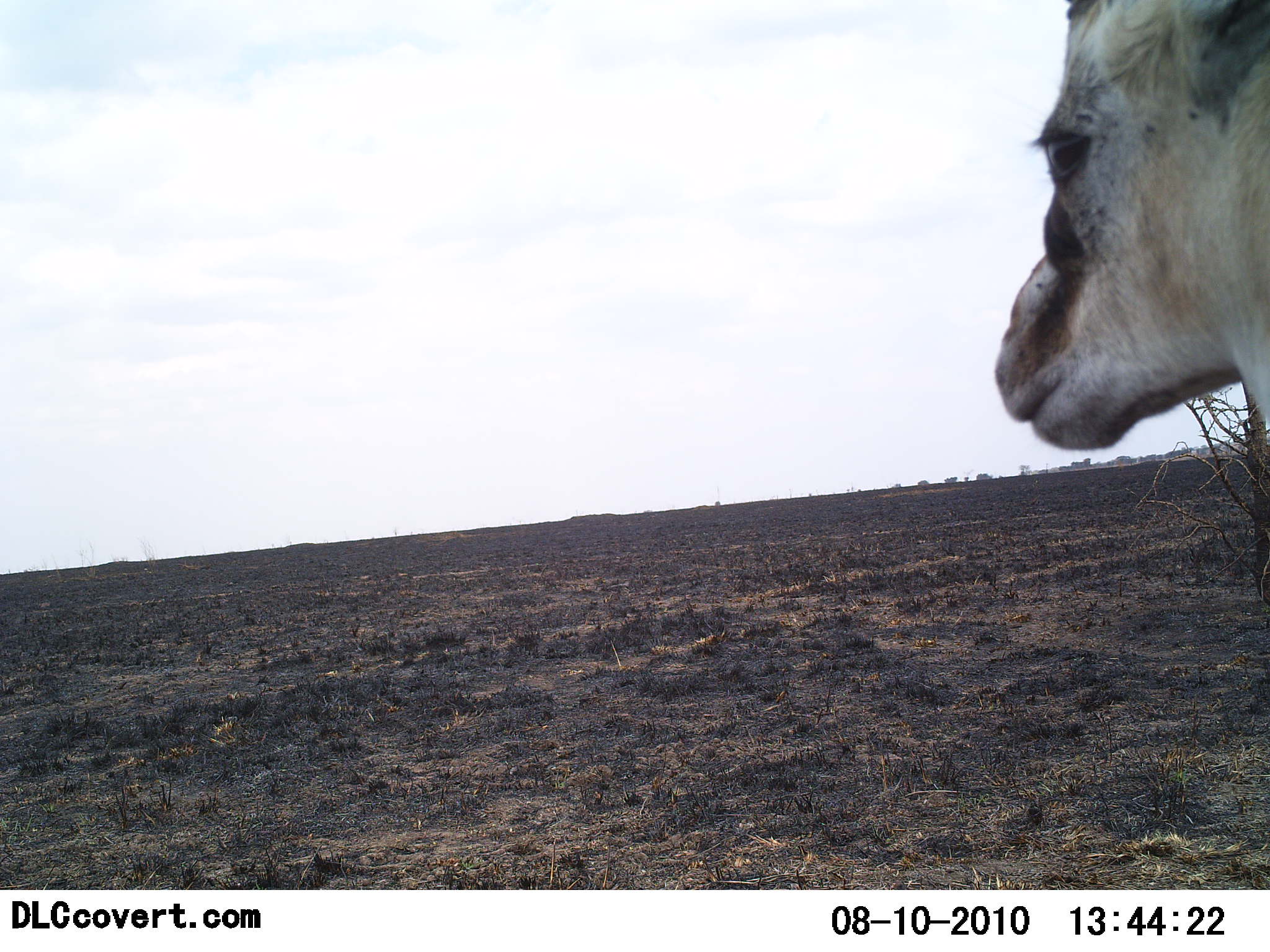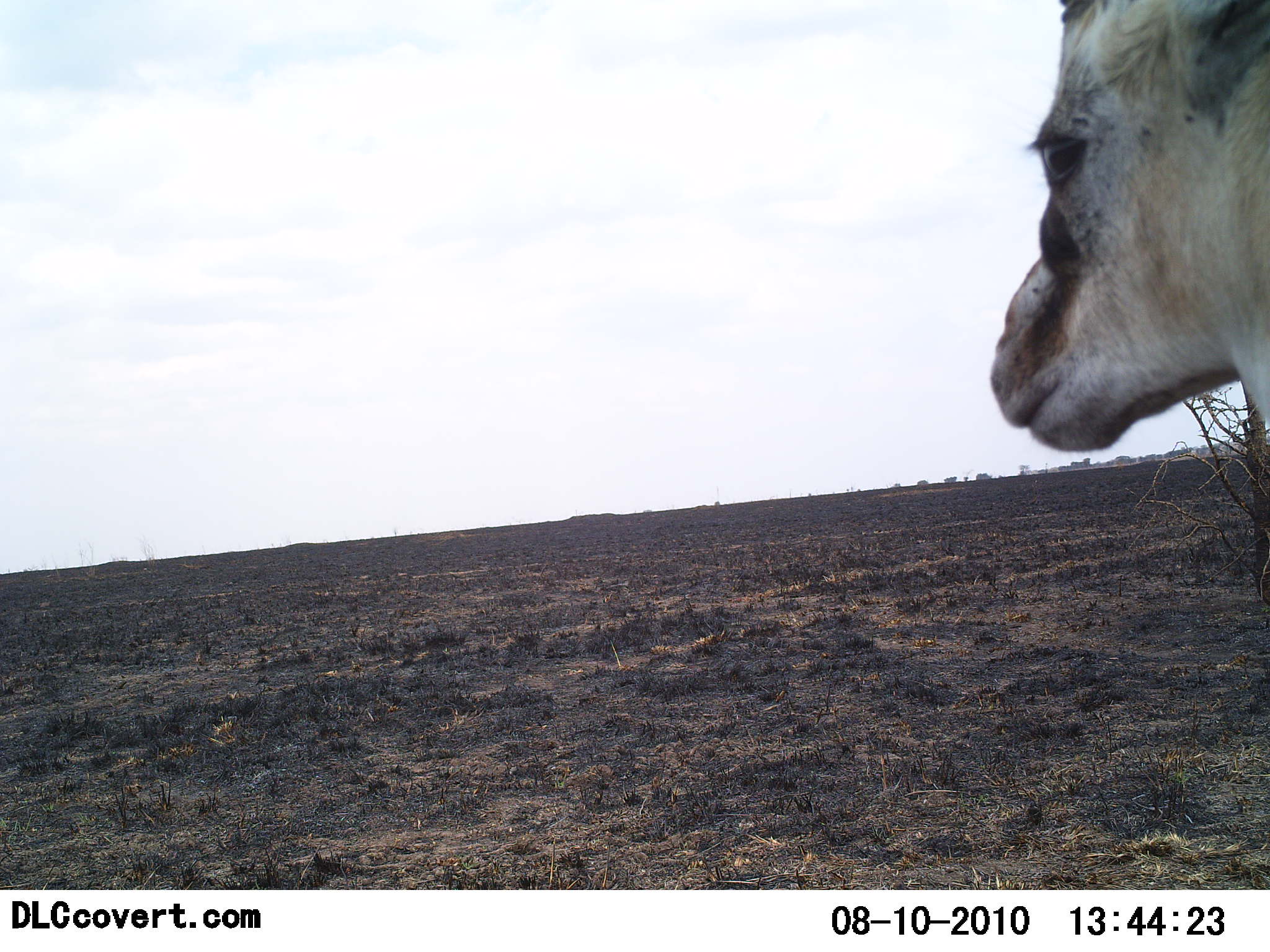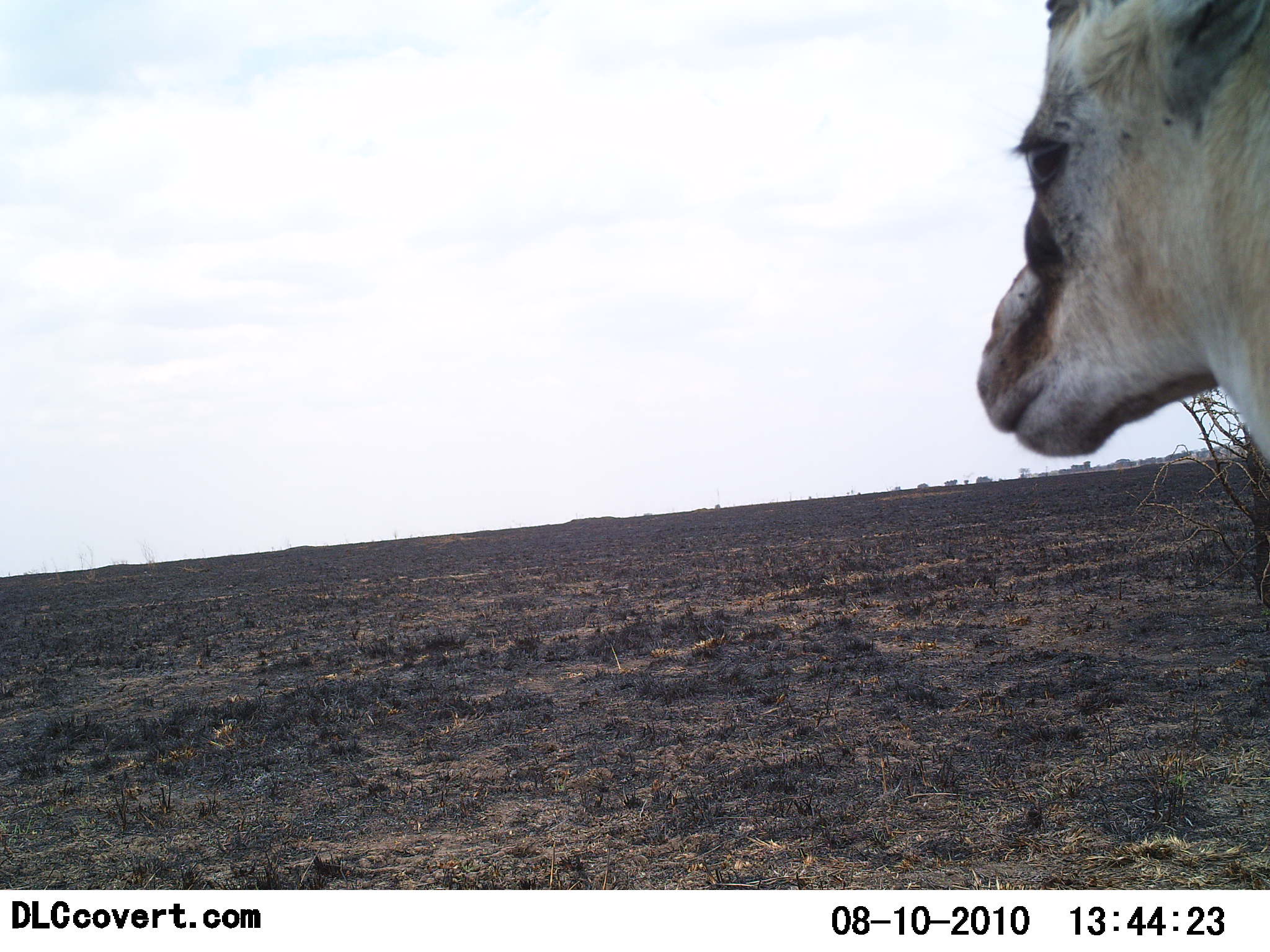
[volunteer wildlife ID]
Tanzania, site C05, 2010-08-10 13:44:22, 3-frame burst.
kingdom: Animalia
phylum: Chordata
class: Mammalia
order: Artiodactyla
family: Bovidae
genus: Eudorcas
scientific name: Eudorcas thomsonii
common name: thomson's gazelle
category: gazellethomsons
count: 1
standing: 93%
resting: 0%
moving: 7%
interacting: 0%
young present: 0%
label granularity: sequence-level